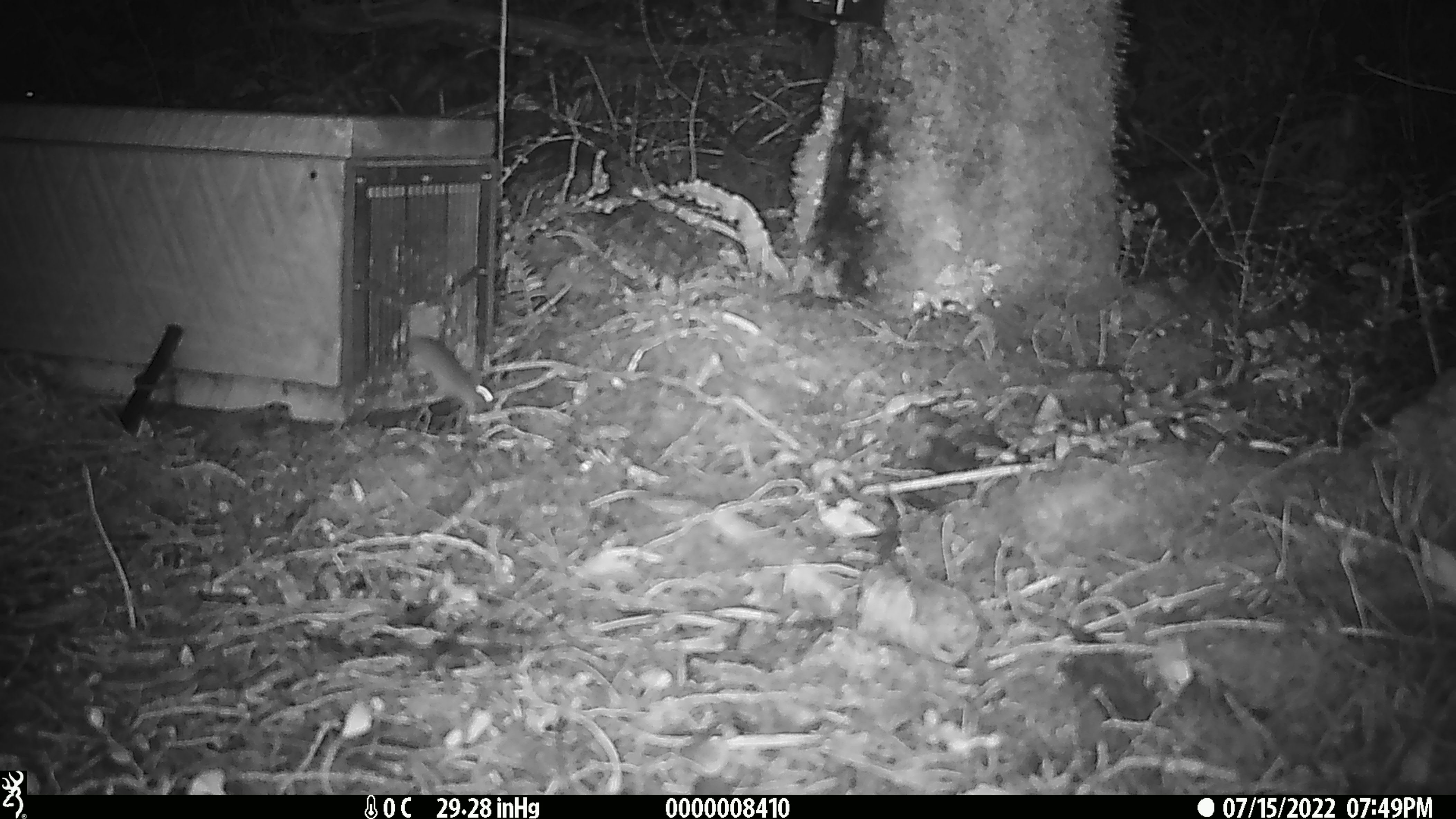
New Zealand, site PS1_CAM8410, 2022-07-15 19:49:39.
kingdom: Animalia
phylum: Chordata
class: Mammalia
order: Rodentia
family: Muridae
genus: Mus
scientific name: Mus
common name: mouse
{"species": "mouse (Mus)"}